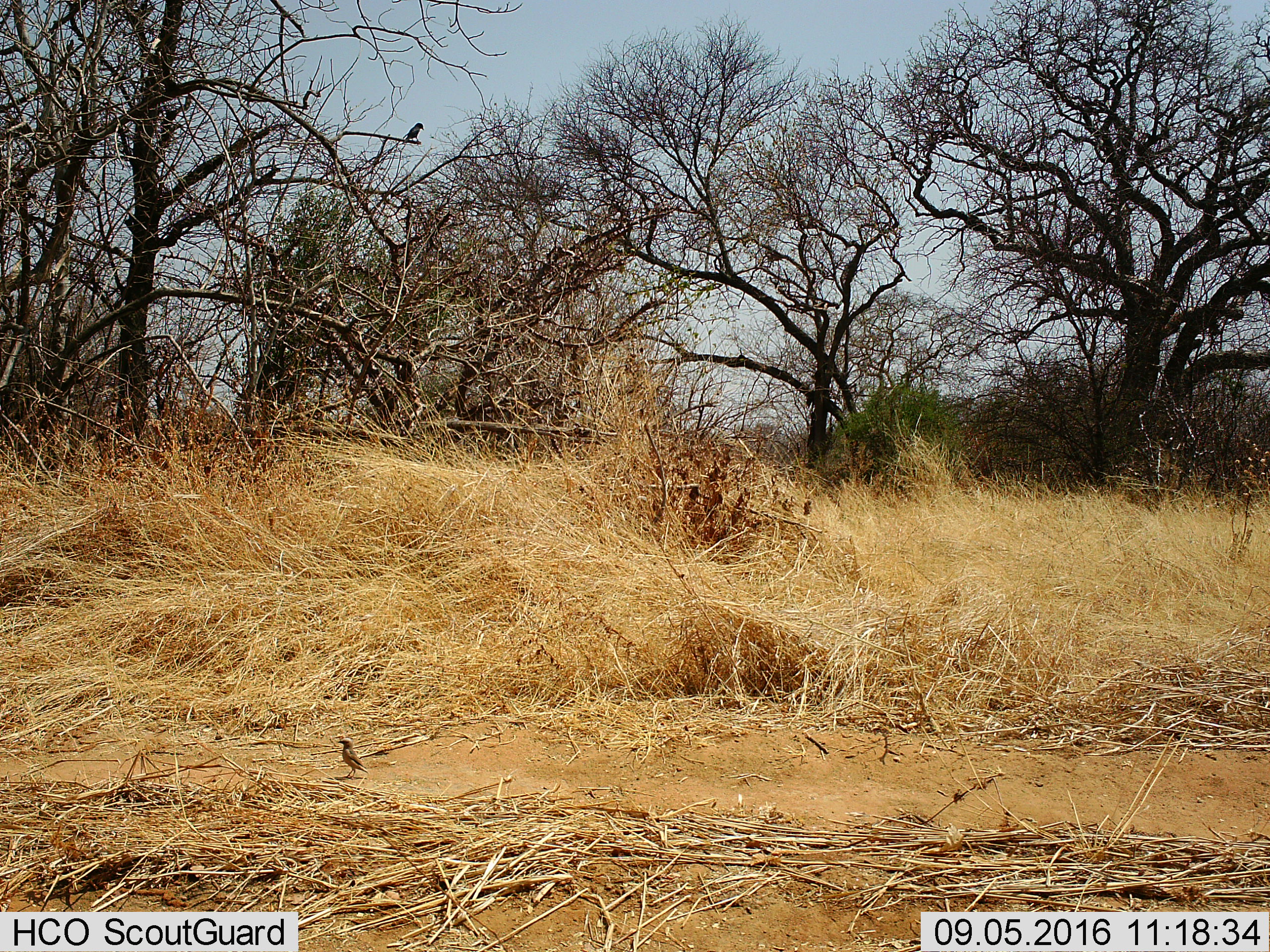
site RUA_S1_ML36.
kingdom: Animalia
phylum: Chordata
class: Aves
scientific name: Aves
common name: bird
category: birdother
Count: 1.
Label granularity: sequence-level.